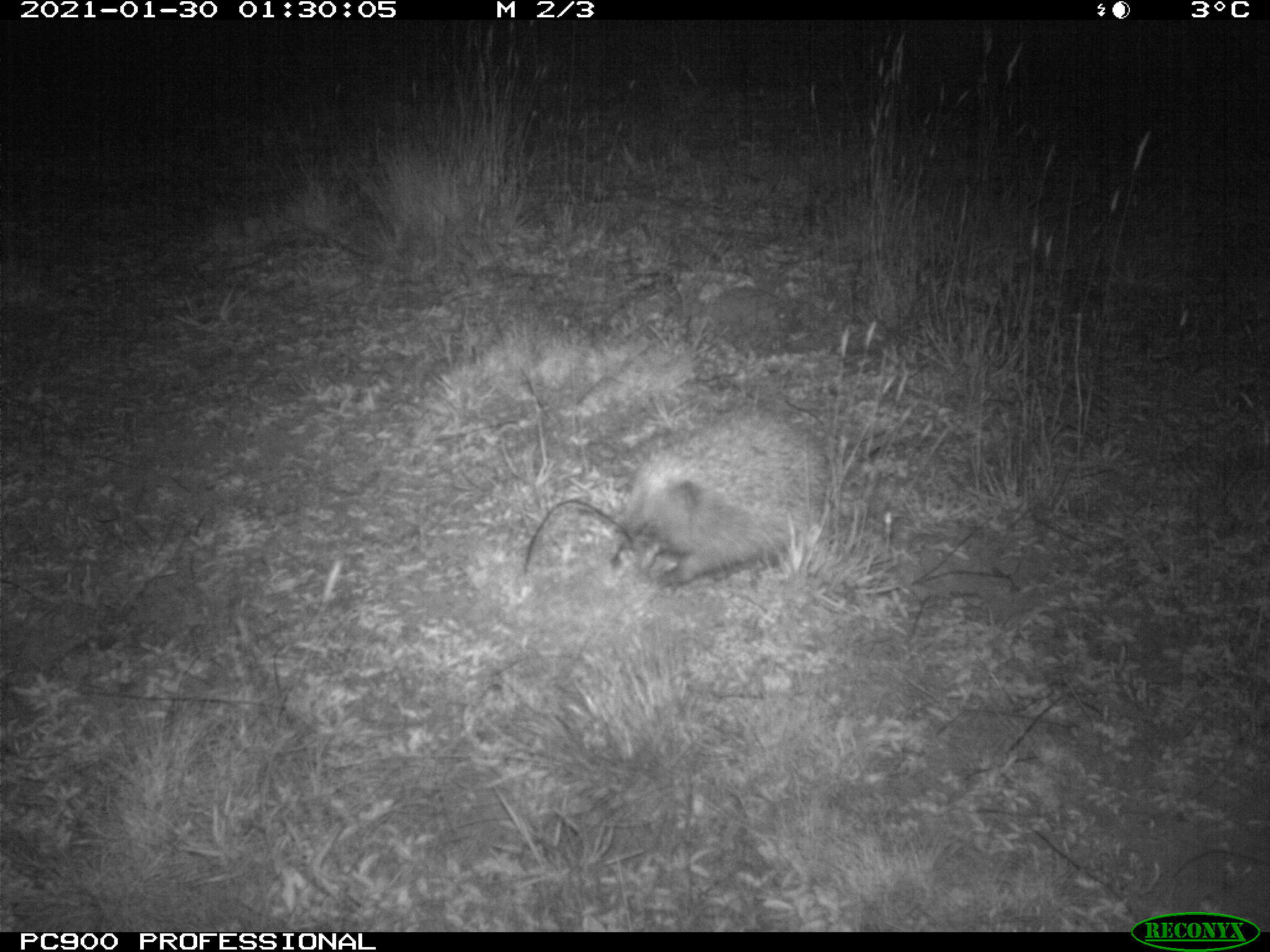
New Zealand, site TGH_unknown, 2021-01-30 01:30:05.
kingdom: Animalia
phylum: Chordata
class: Mammalia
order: Eulipotyphla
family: Erinaceidae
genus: Erinaceus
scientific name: Erinaceus europaeus europaeus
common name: european hedgehog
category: hedgehog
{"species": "hedgehog (european hedgehog) (Erinaceus europaeus europaeus)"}